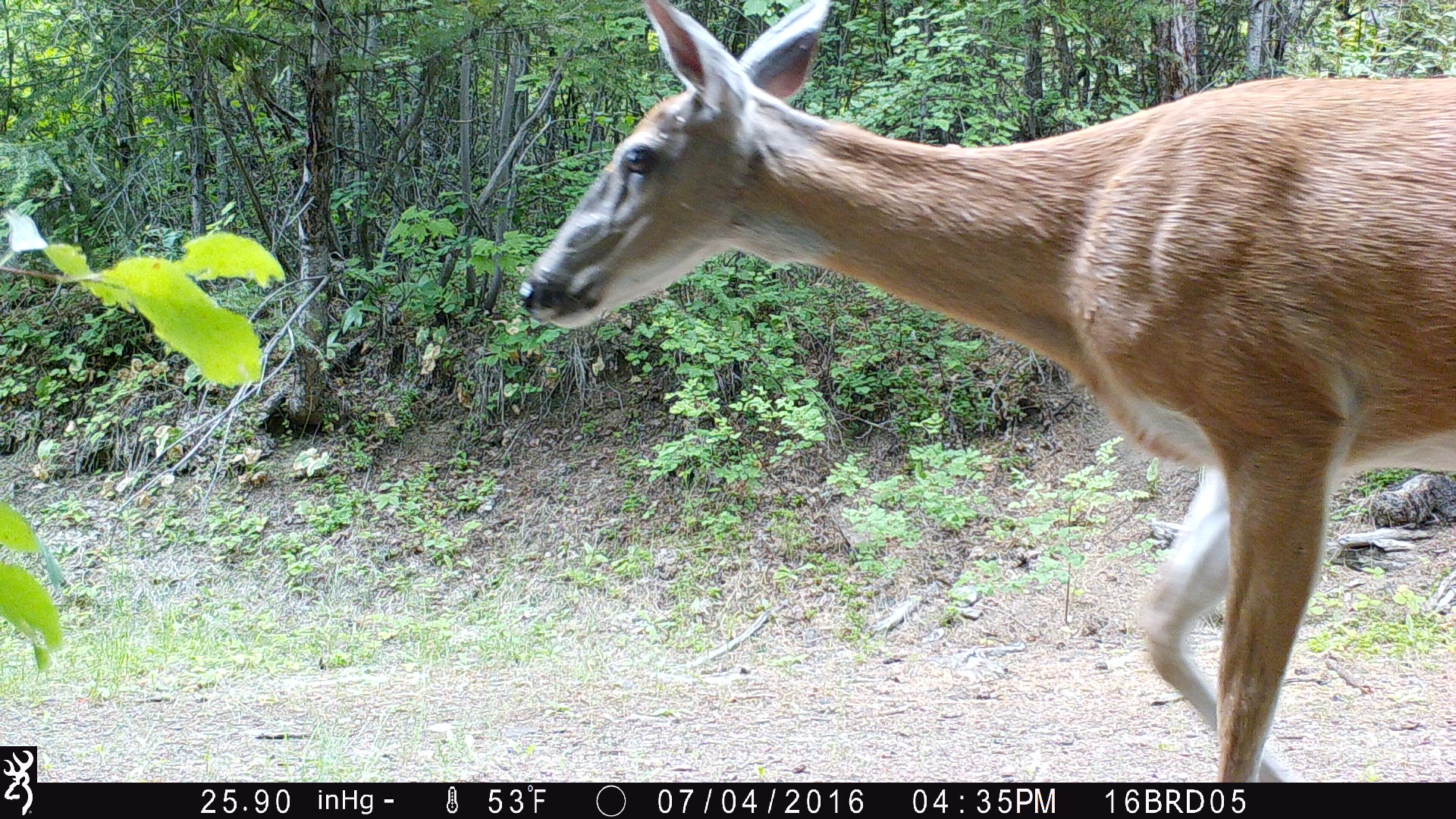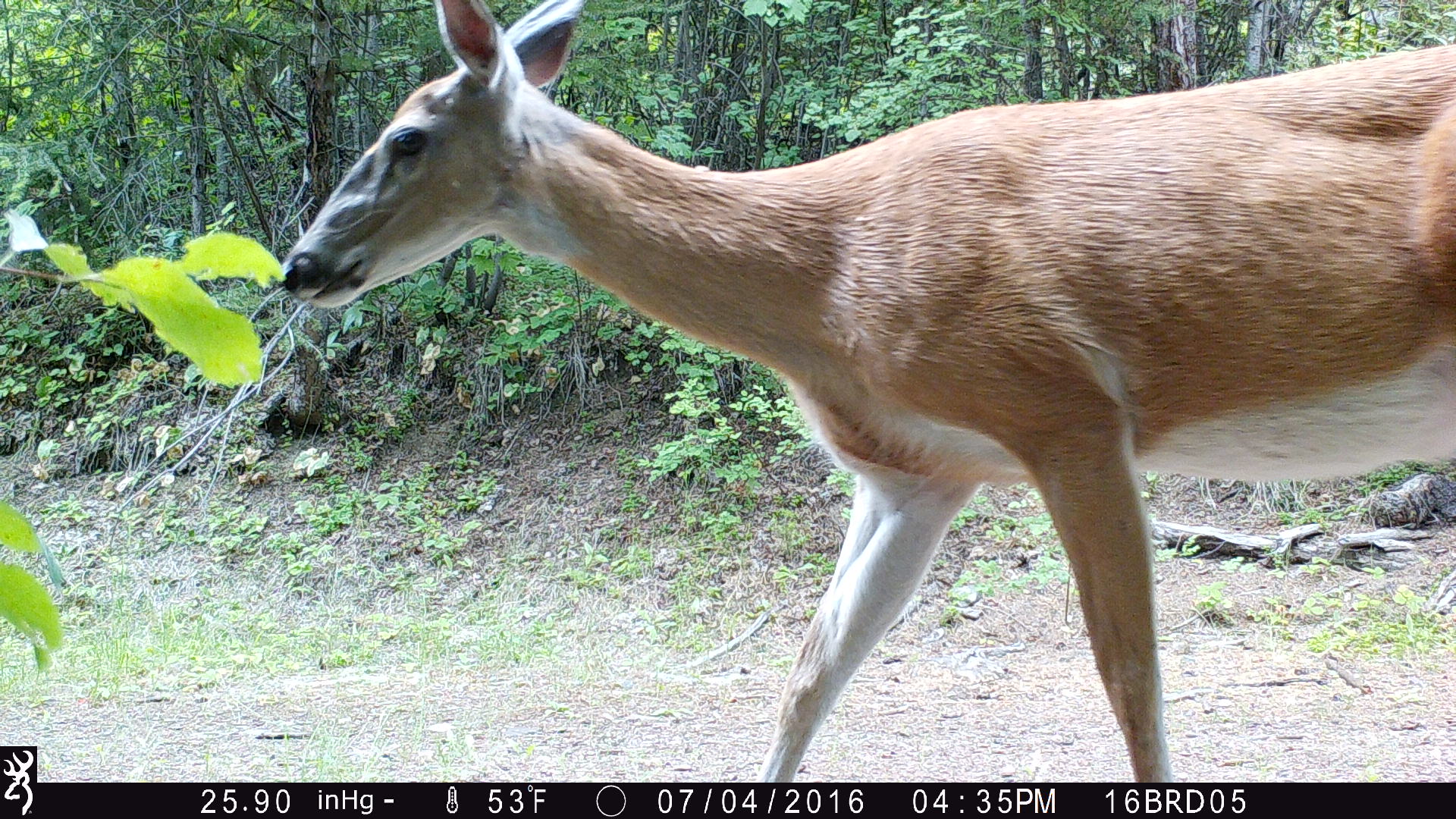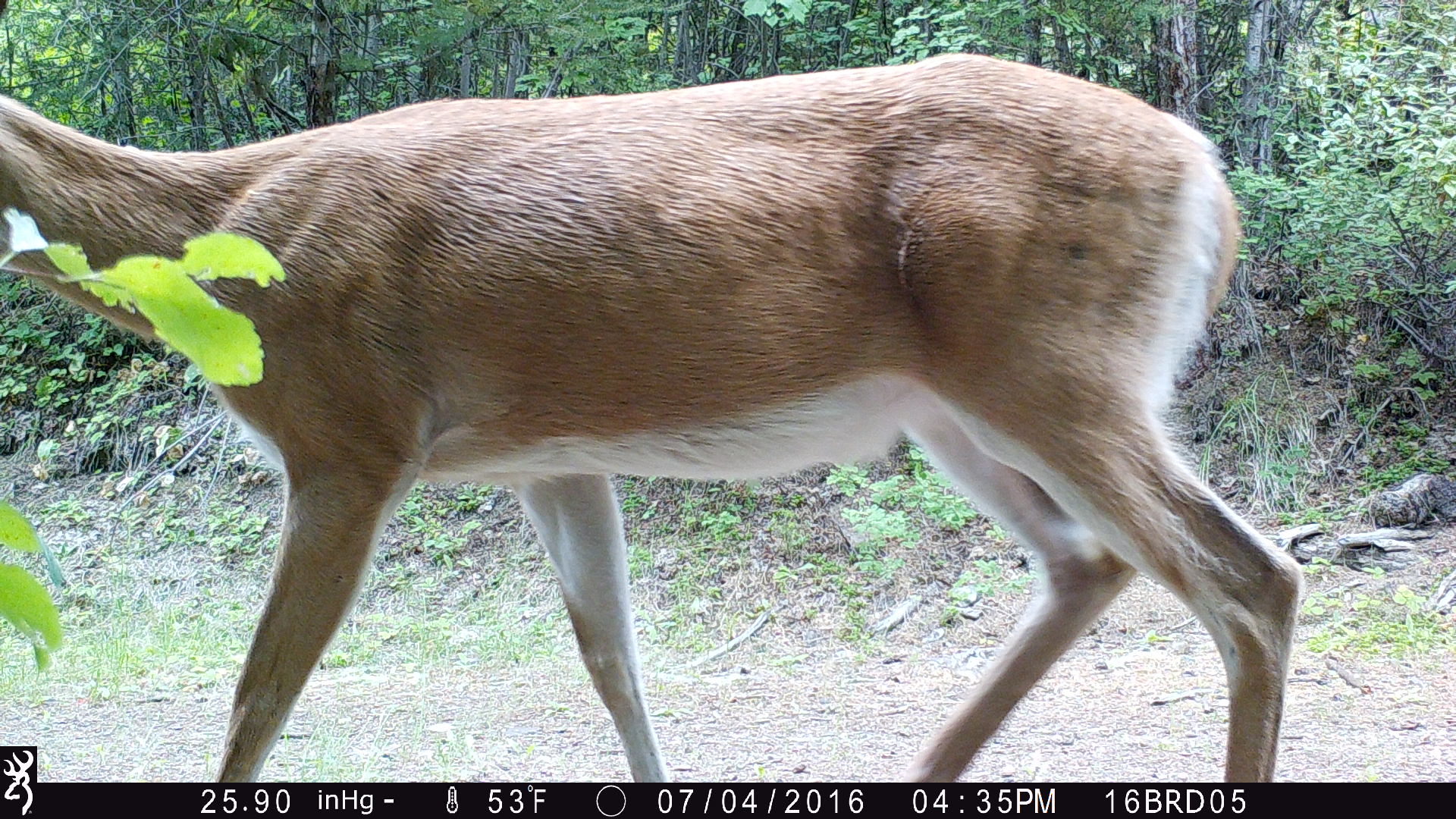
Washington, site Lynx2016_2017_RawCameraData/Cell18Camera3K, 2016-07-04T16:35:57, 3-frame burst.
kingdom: Animalia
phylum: Chordata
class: Mammalia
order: Artiodactyla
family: Cervidae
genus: Odocoileus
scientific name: Odocoileus virginianus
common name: white-tailed deer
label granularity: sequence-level